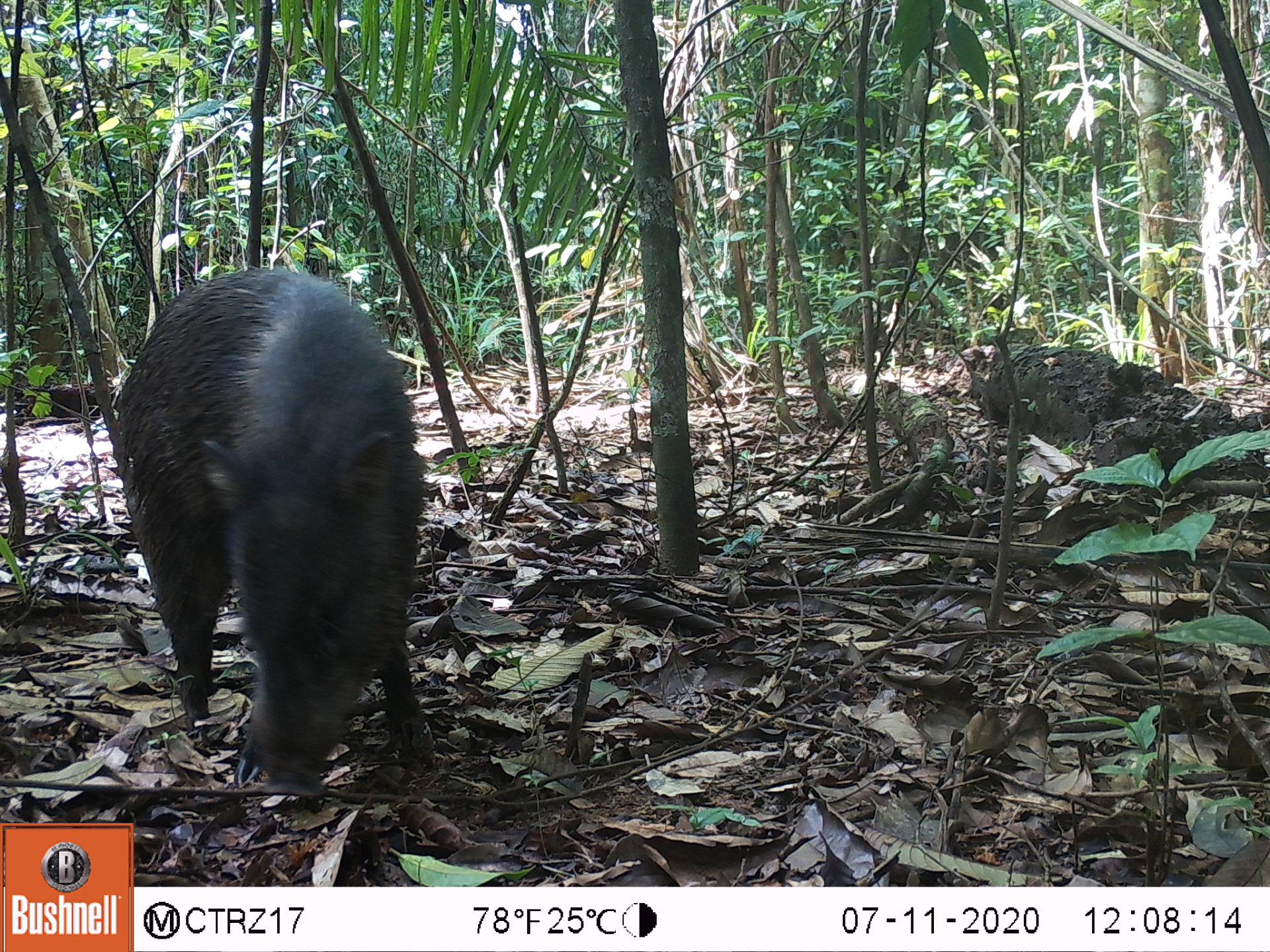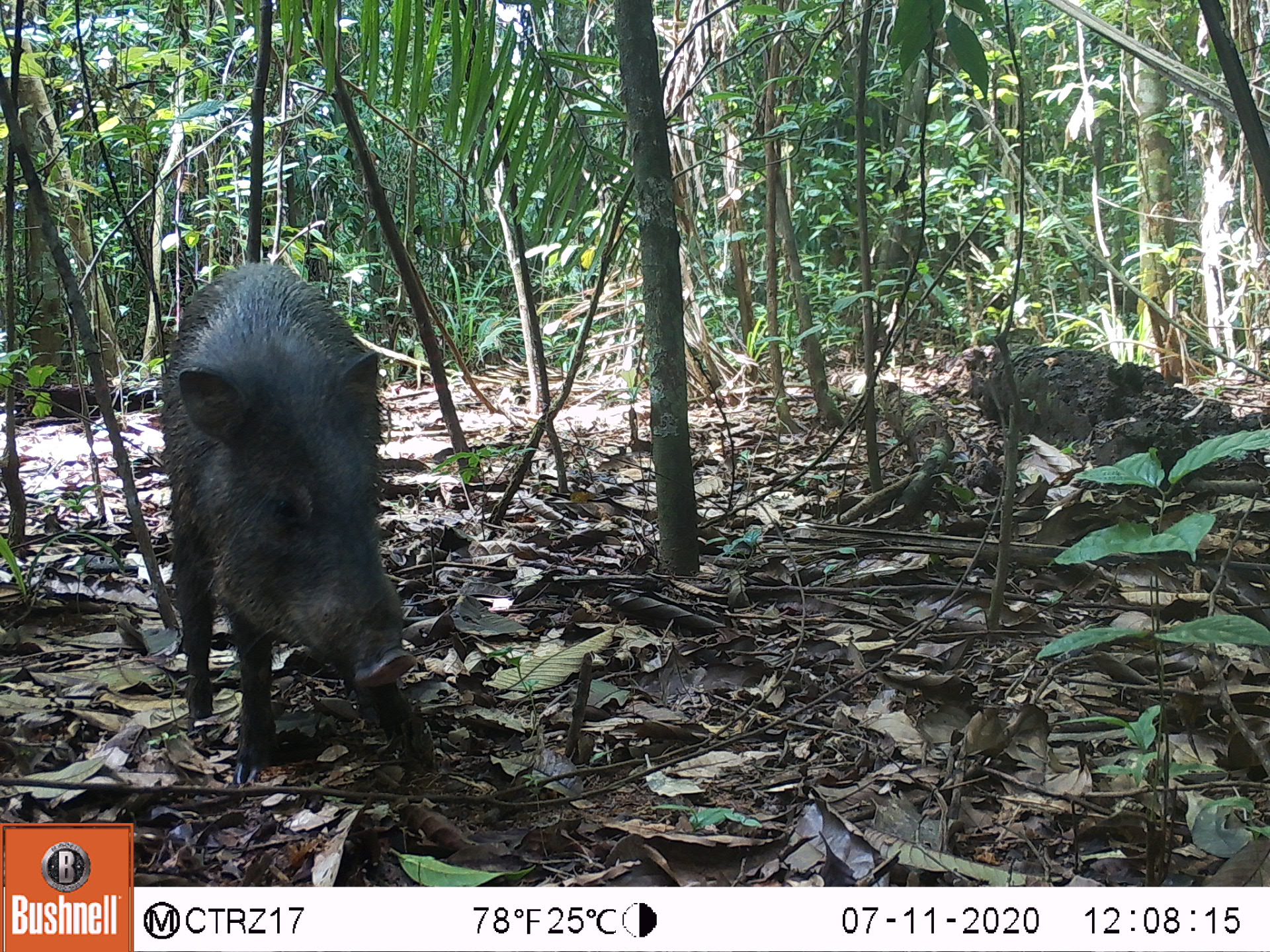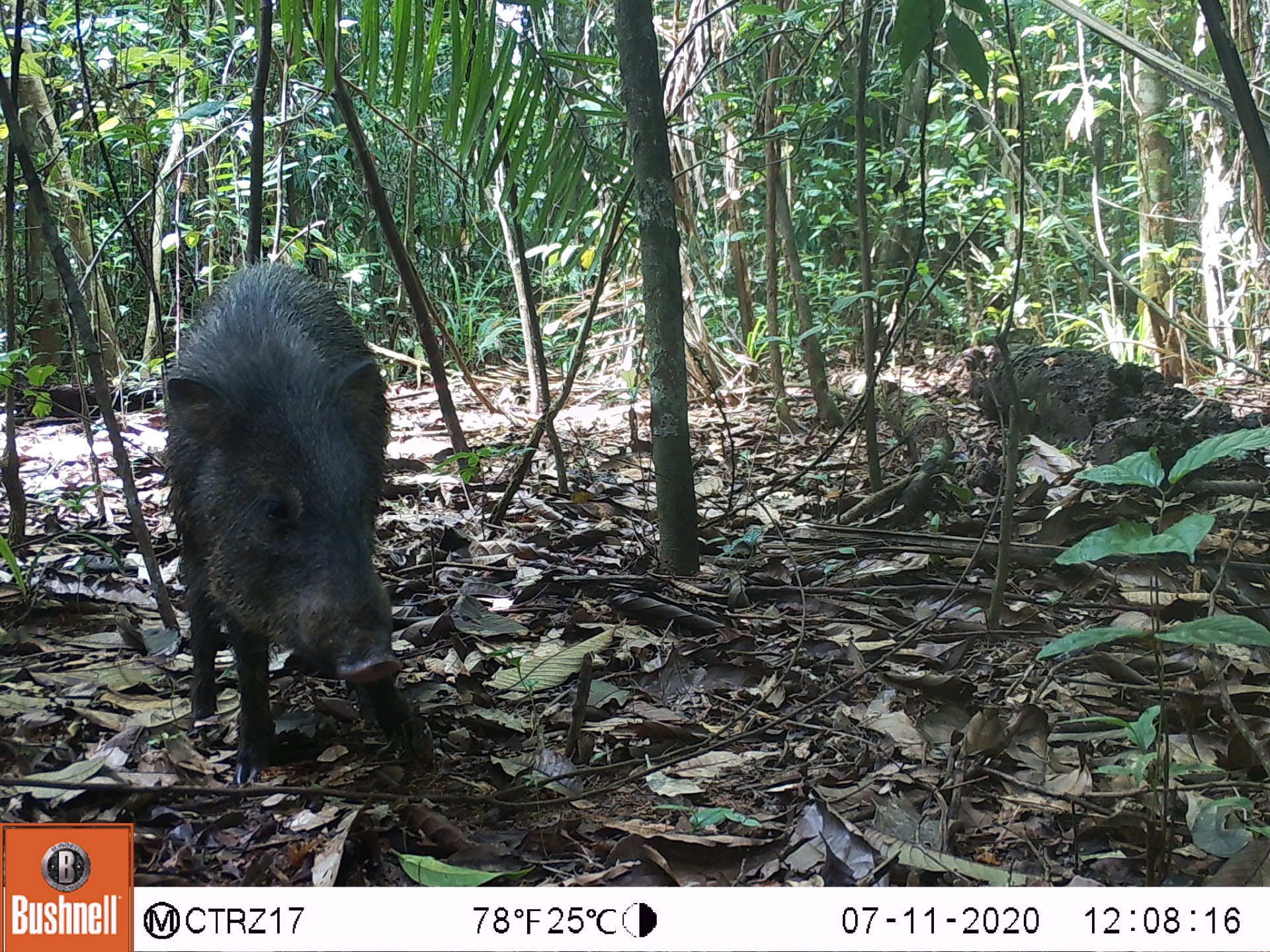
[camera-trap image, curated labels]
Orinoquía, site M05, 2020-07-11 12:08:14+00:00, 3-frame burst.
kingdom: Animalia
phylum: Chordata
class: Mammalia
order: Artiodactyla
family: Tayassuidae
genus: Pecari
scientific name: Pecari tajacu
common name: collared peccary